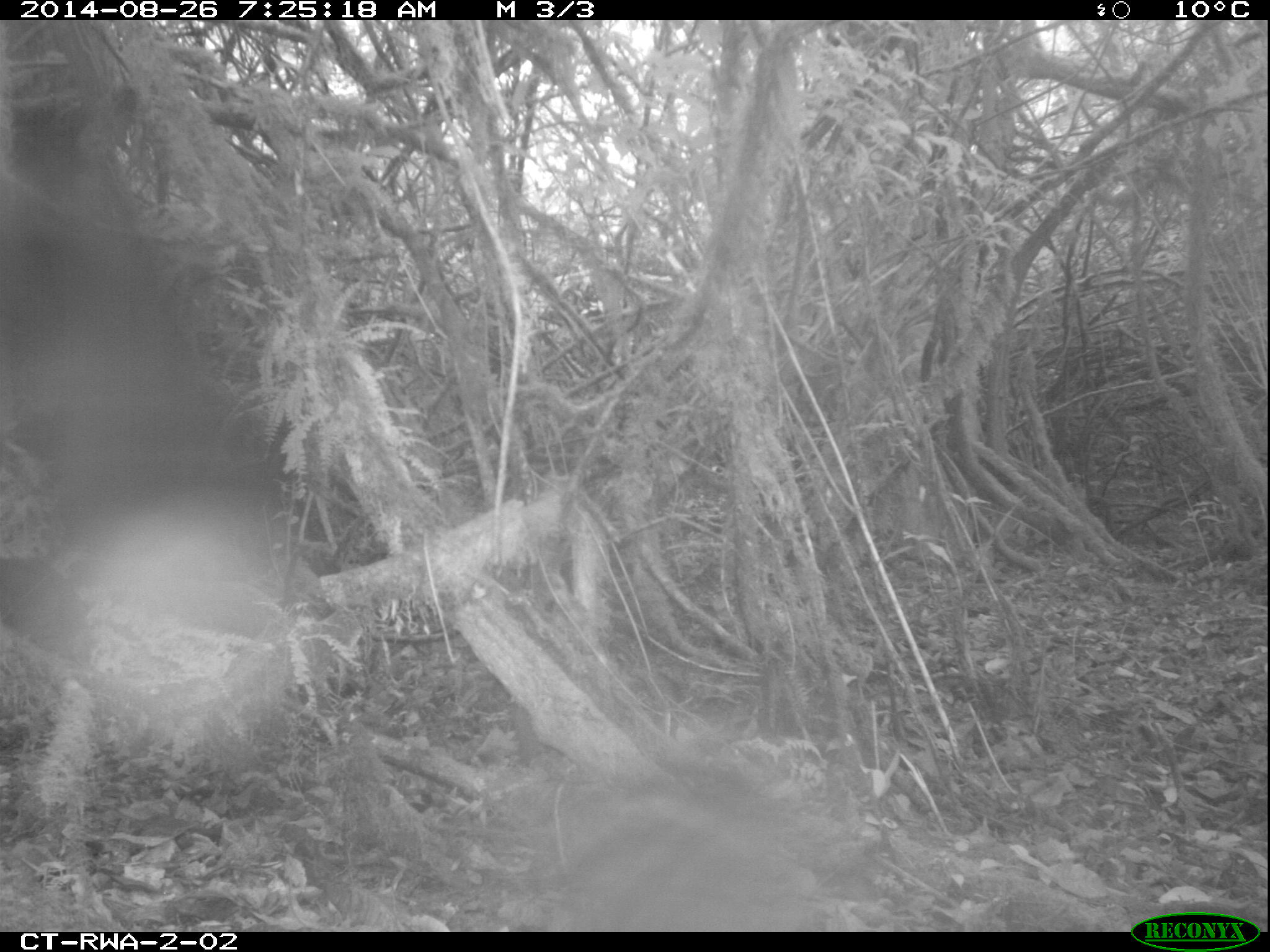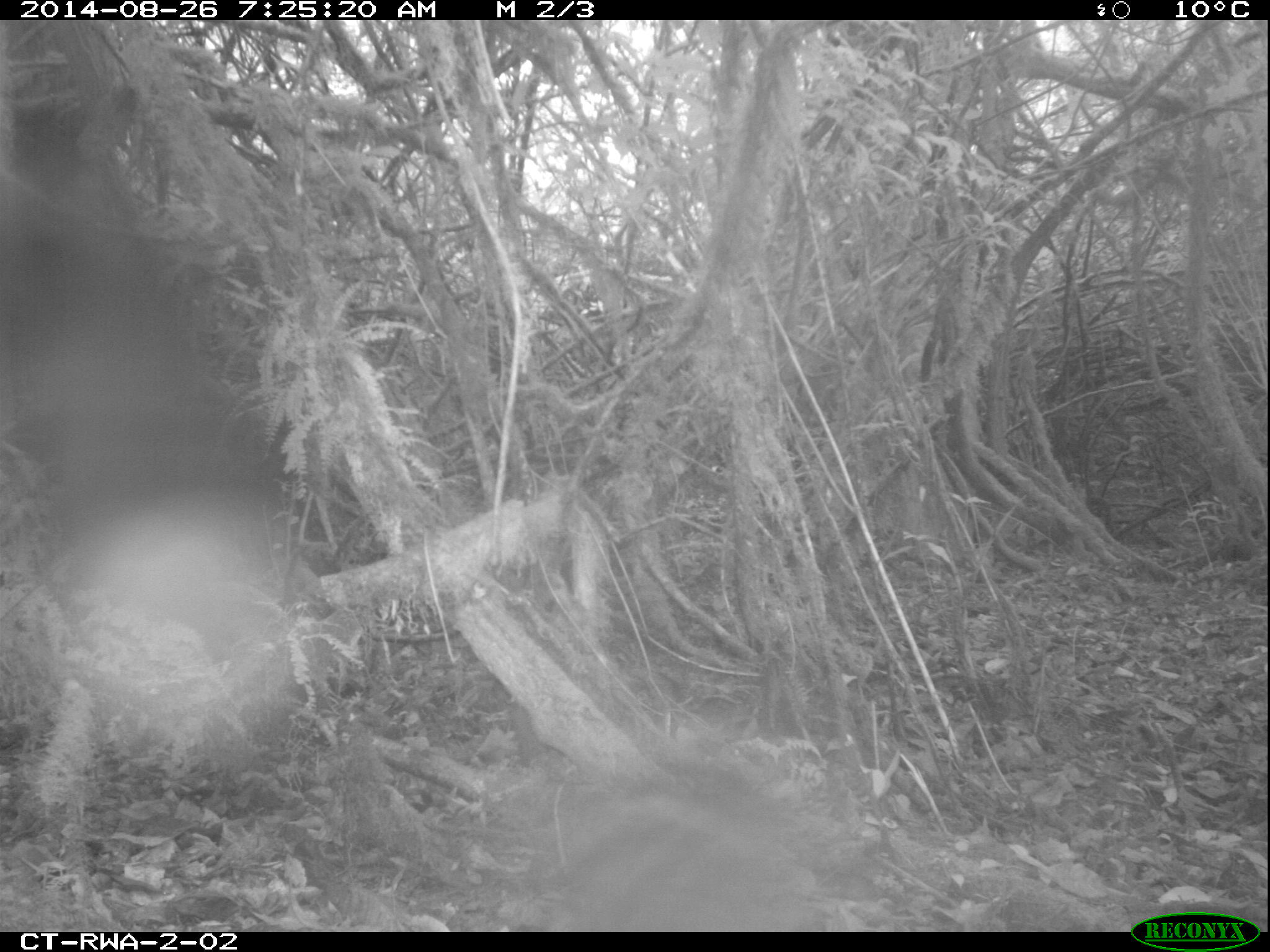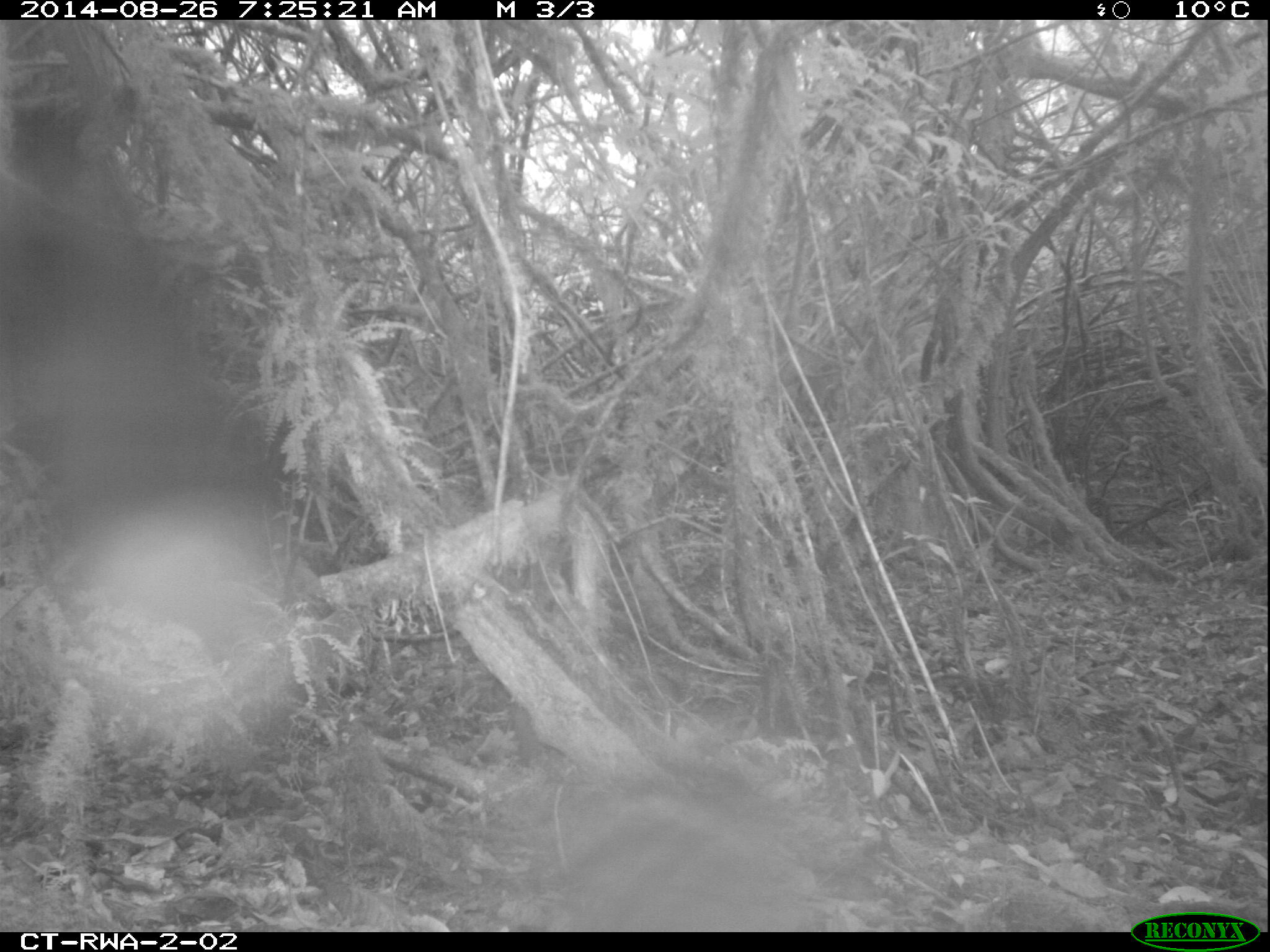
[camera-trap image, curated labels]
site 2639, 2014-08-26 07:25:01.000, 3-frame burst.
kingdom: Animalia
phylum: Chordata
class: Mammalia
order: Rodentia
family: Sciuridae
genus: Funisciurus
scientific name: Funisciurus carruthersi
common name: carruther's mountain squirrel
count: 1